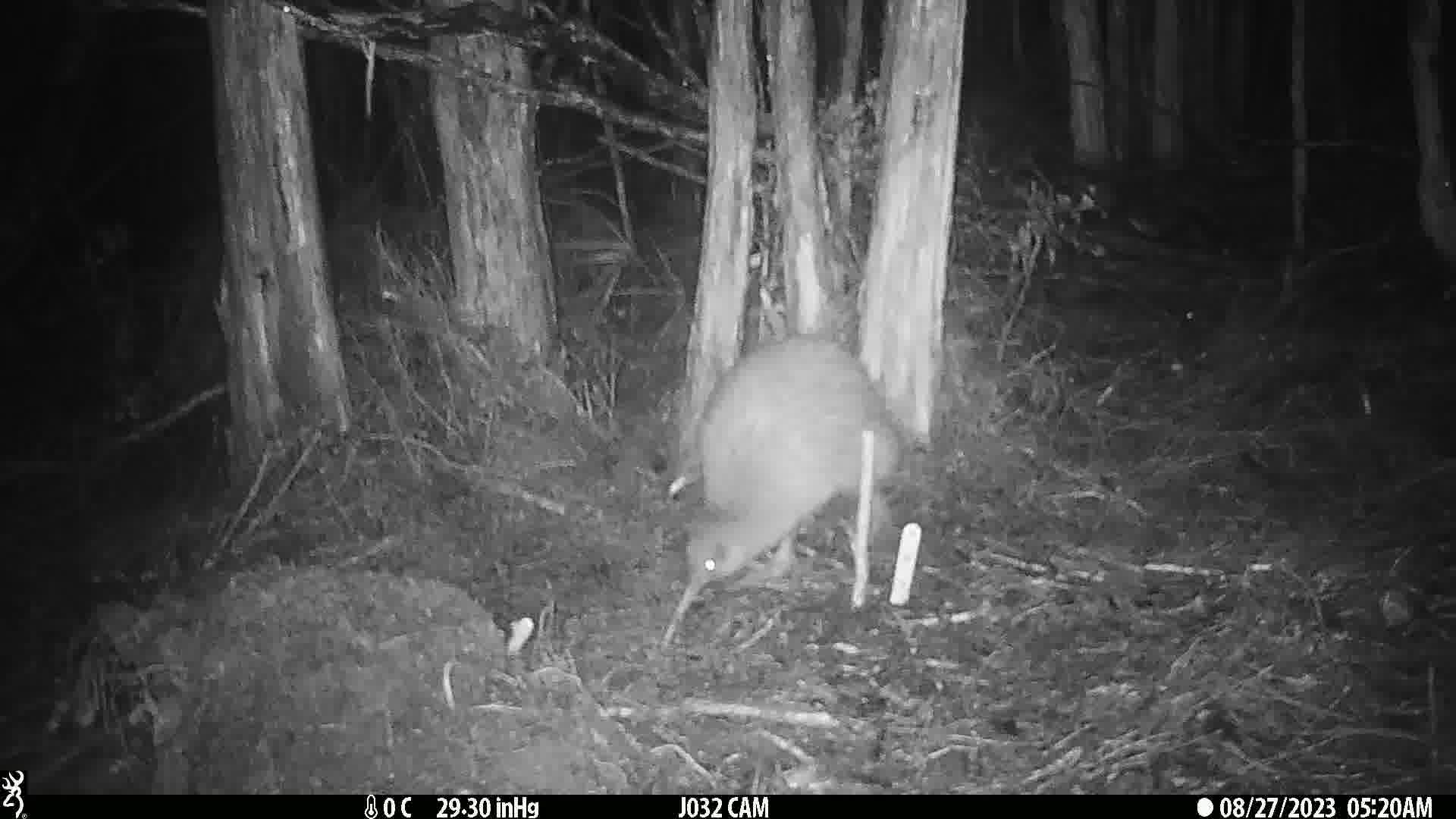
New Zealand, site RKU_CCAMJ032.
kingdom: Animalia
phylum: Chordata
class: Aves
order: Apterygiformes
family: Apterygidae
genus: Apteryx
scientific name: Apteryx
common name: kiwi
Kiwi (Apteryx).